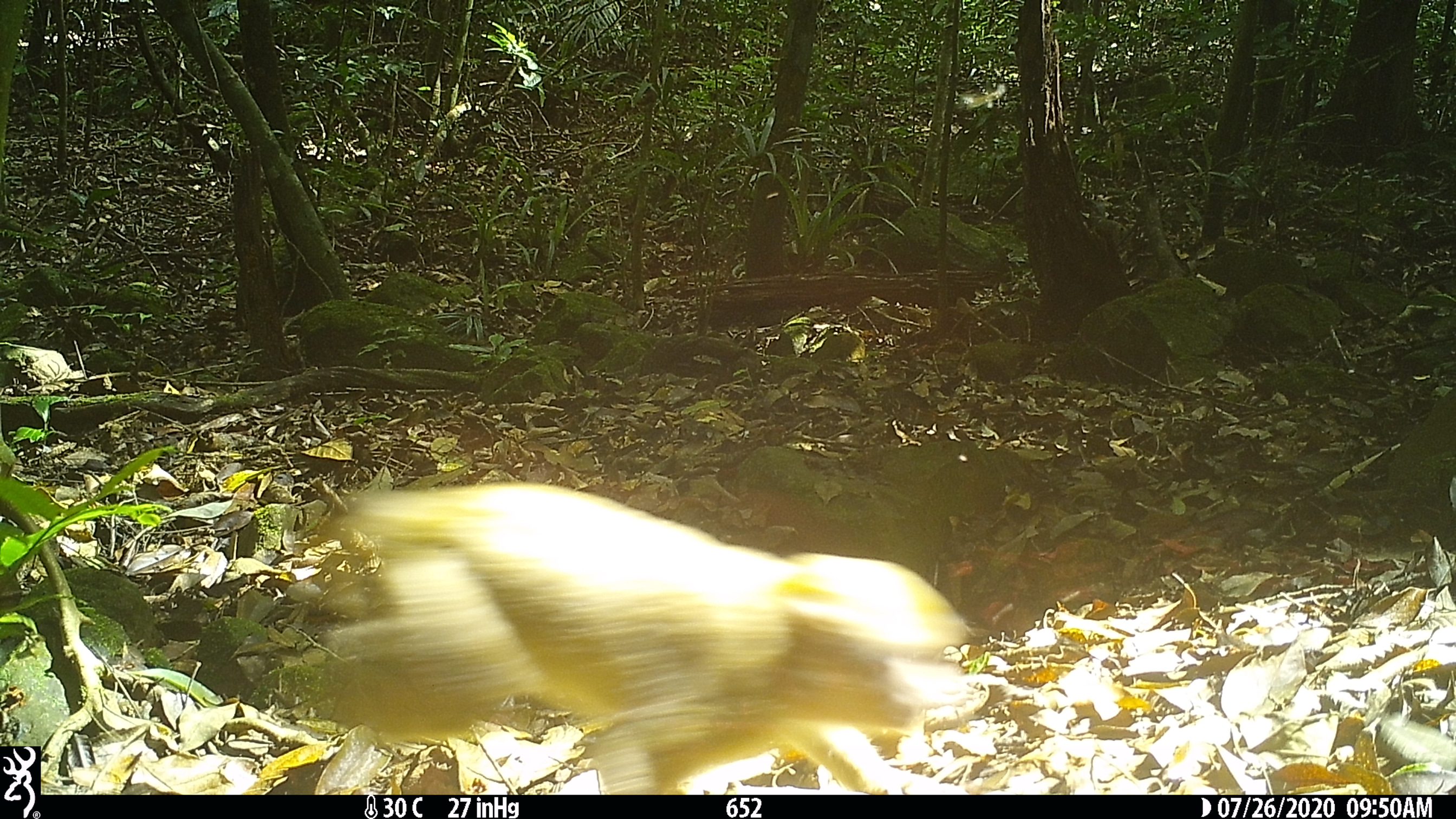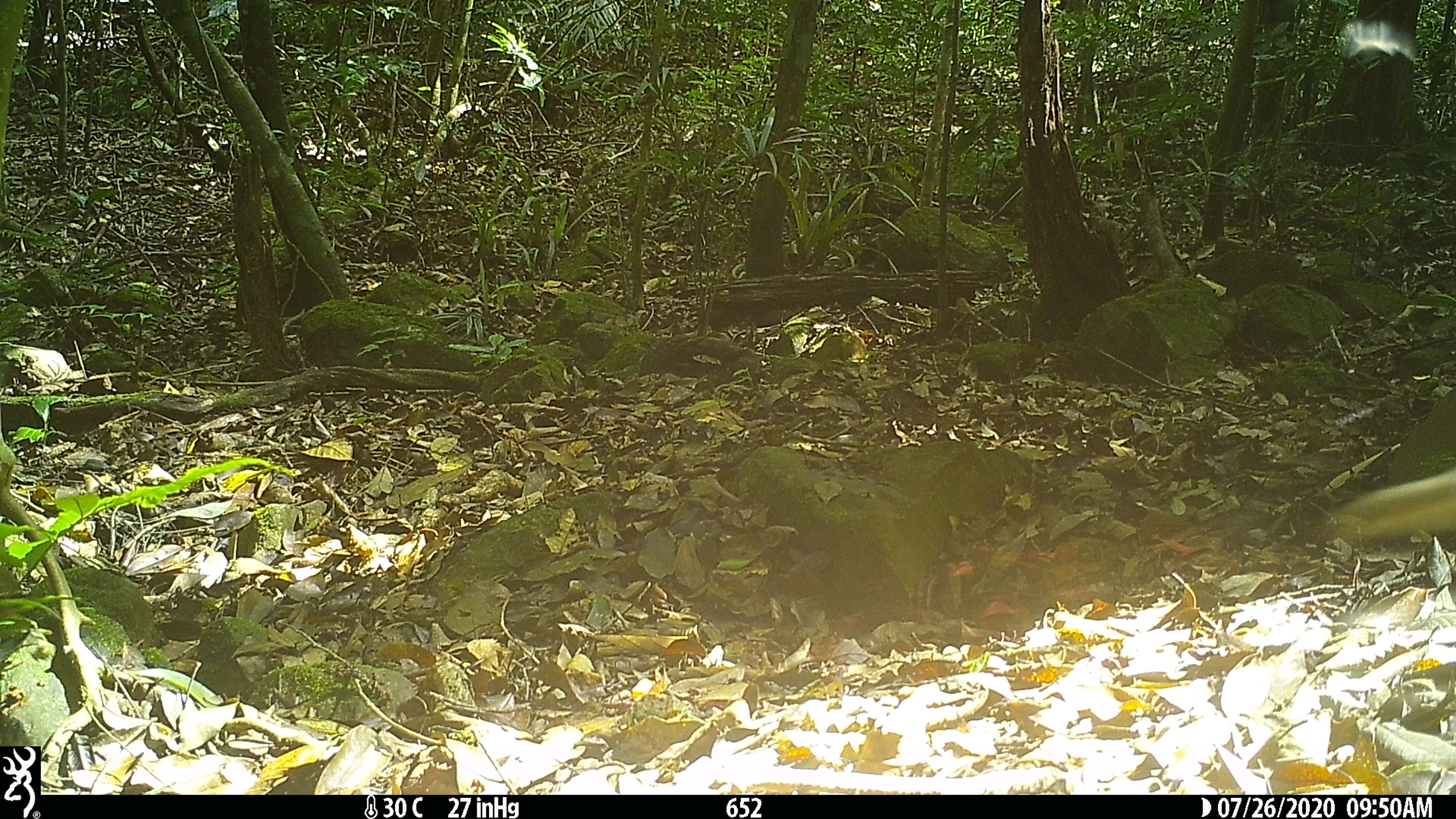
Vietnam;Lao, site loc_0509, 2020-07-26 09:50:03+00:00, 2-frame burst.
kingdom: Animalia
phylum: Chordata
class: Mammalia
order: Primates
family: Cercopithecidae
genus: Macaca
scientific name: Macaca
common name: macaques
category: assam or rhesus macaque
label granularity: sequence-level